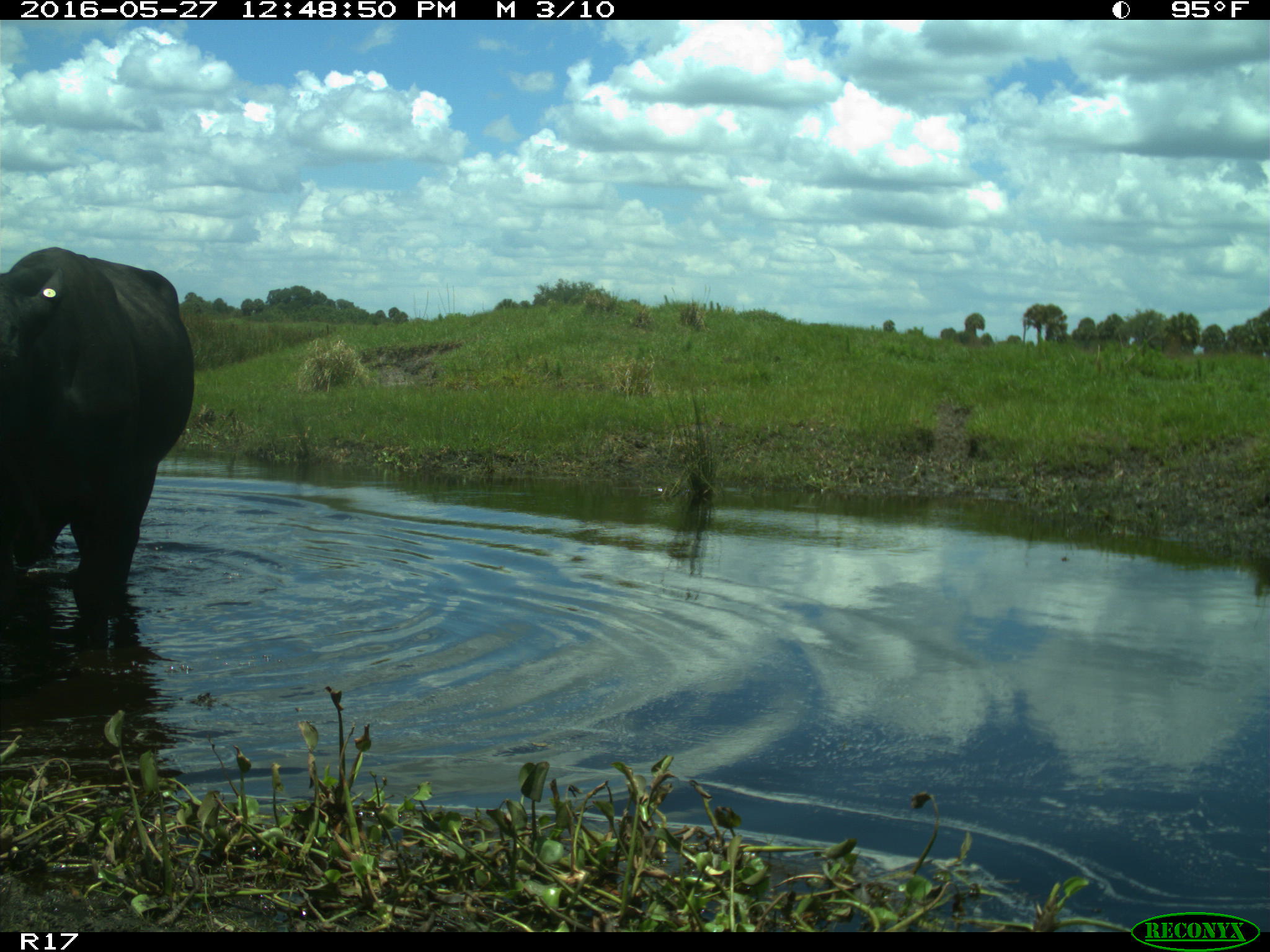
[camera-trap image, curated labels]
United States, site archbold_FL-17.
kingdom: Animalia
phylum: Chordata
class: Mammalia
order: Artiodactyla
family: Bovidae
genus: Bos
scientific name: Bos taurus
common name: domestic cow